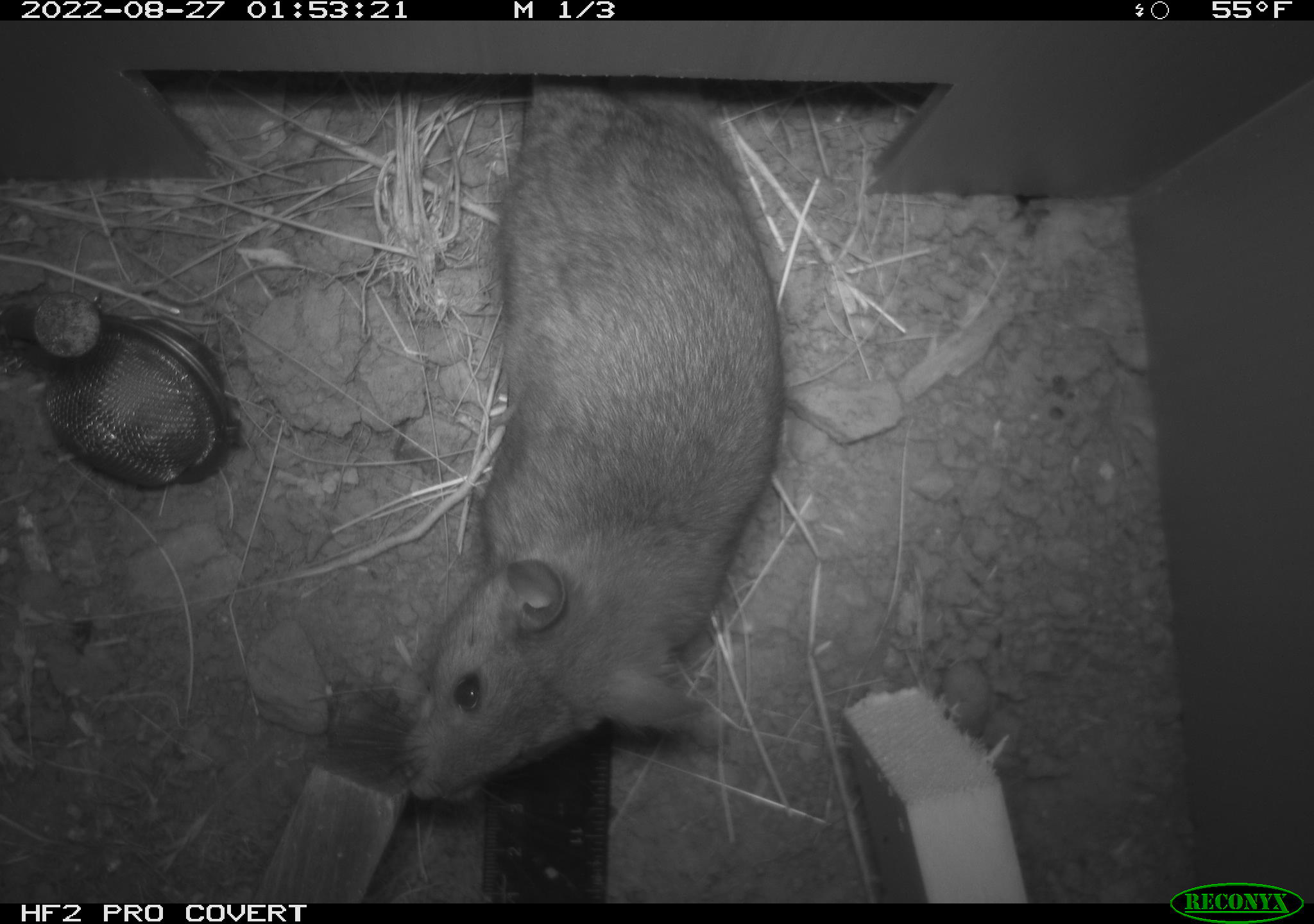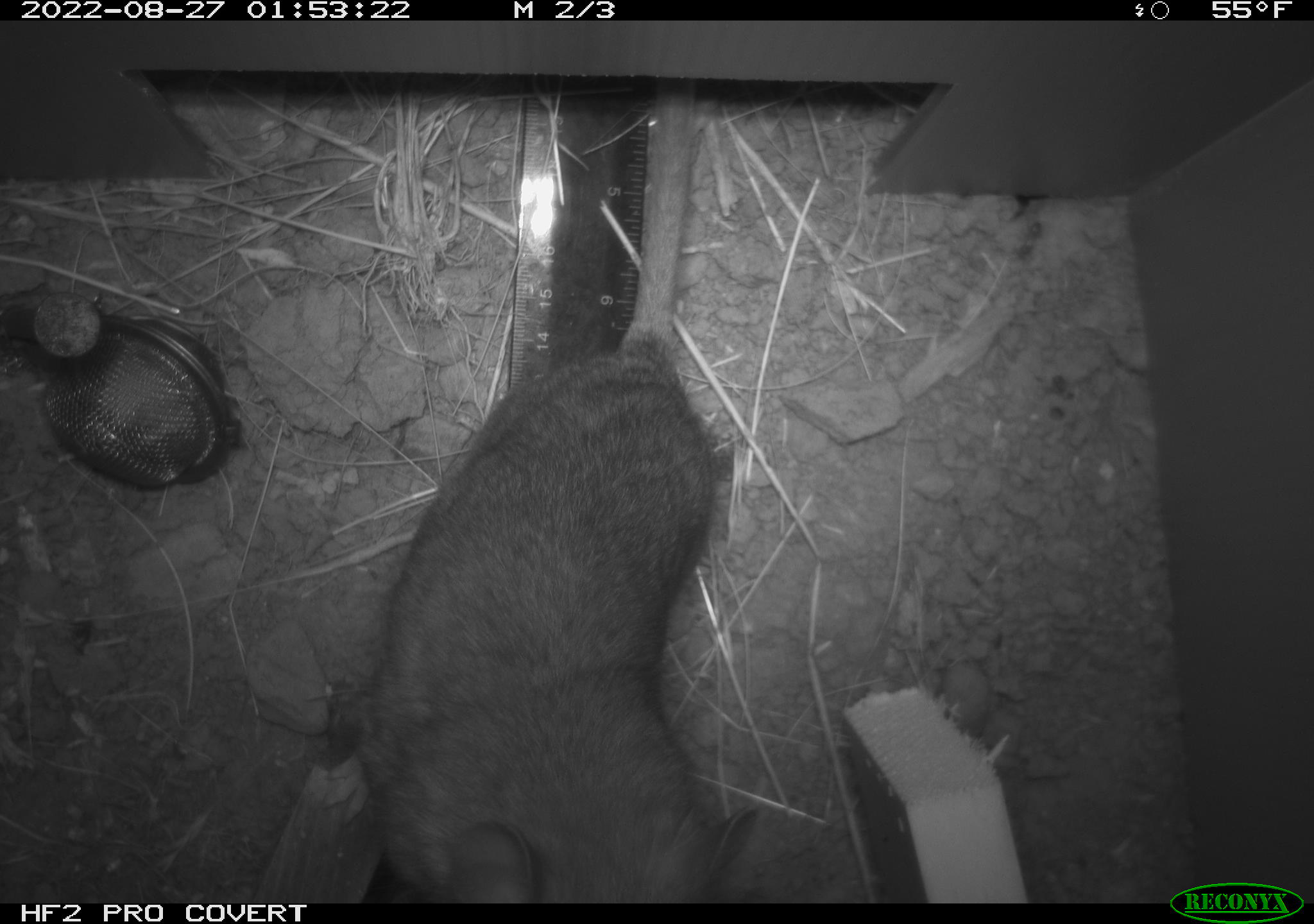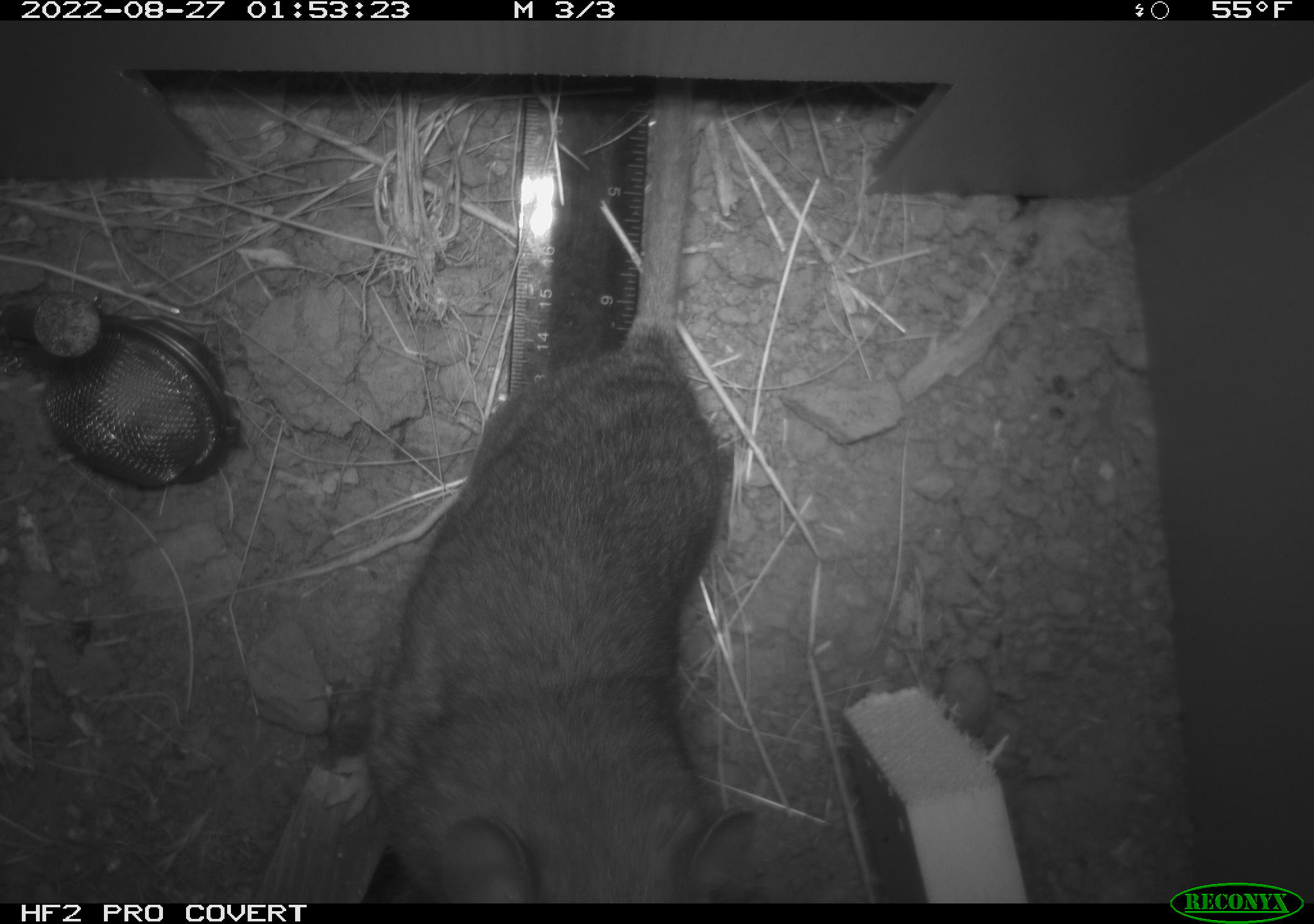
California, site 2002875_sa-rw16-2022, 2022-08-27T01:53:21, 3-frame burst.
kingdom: Animalia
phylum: Chordata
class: Mammalia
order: Rodentia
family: Muridae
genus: Rattus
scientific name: Rattus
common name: rat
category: rattus species